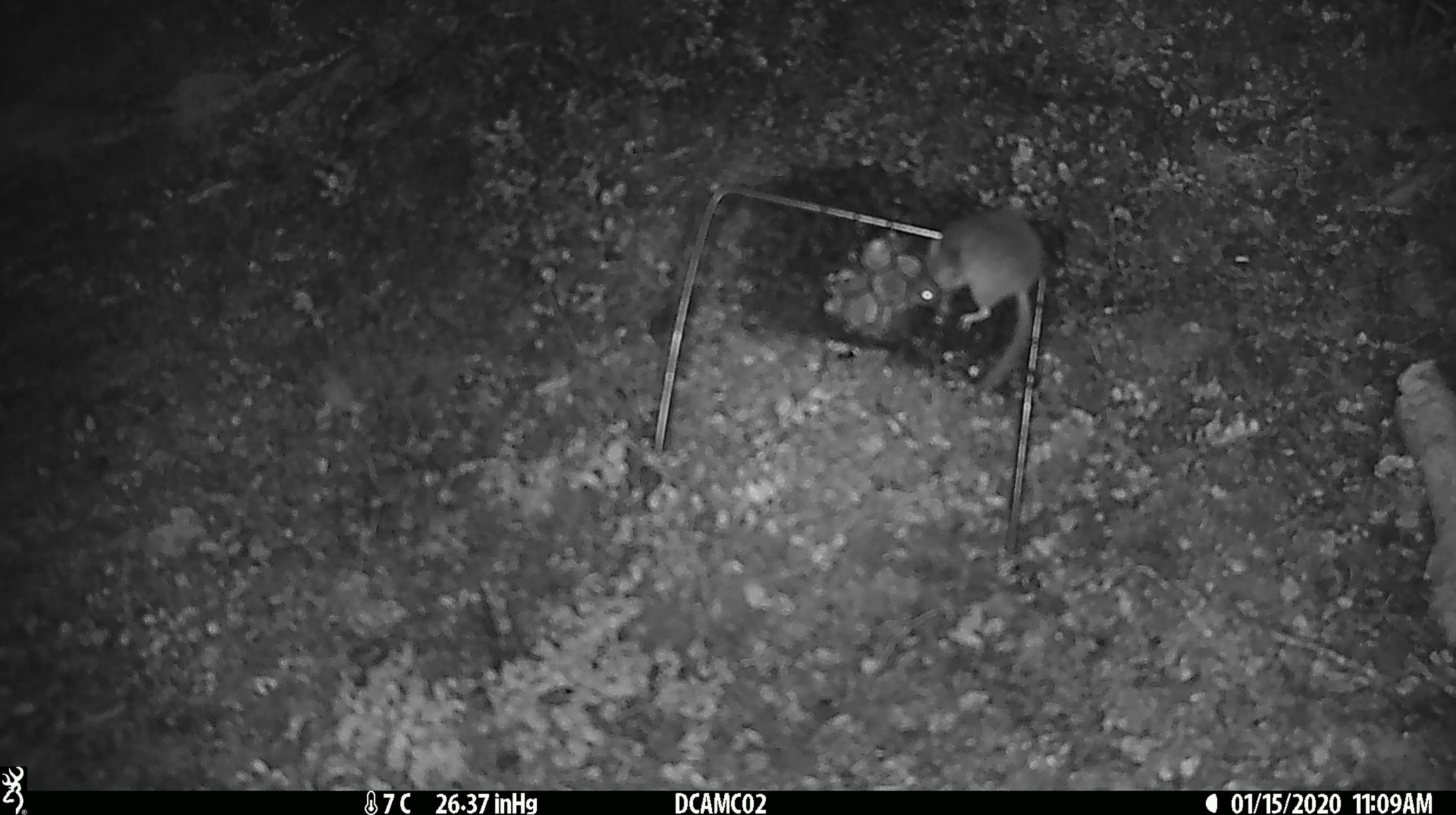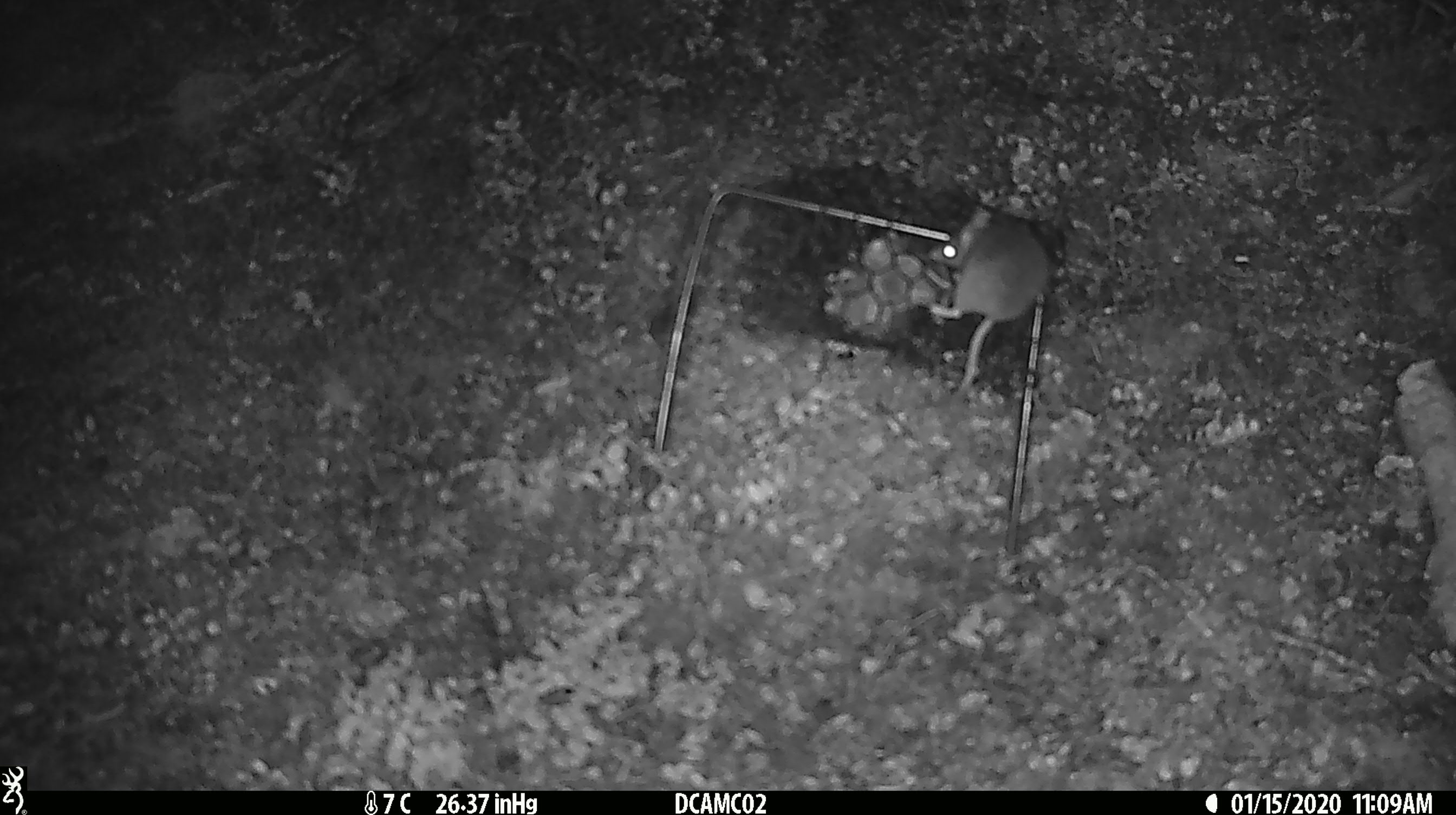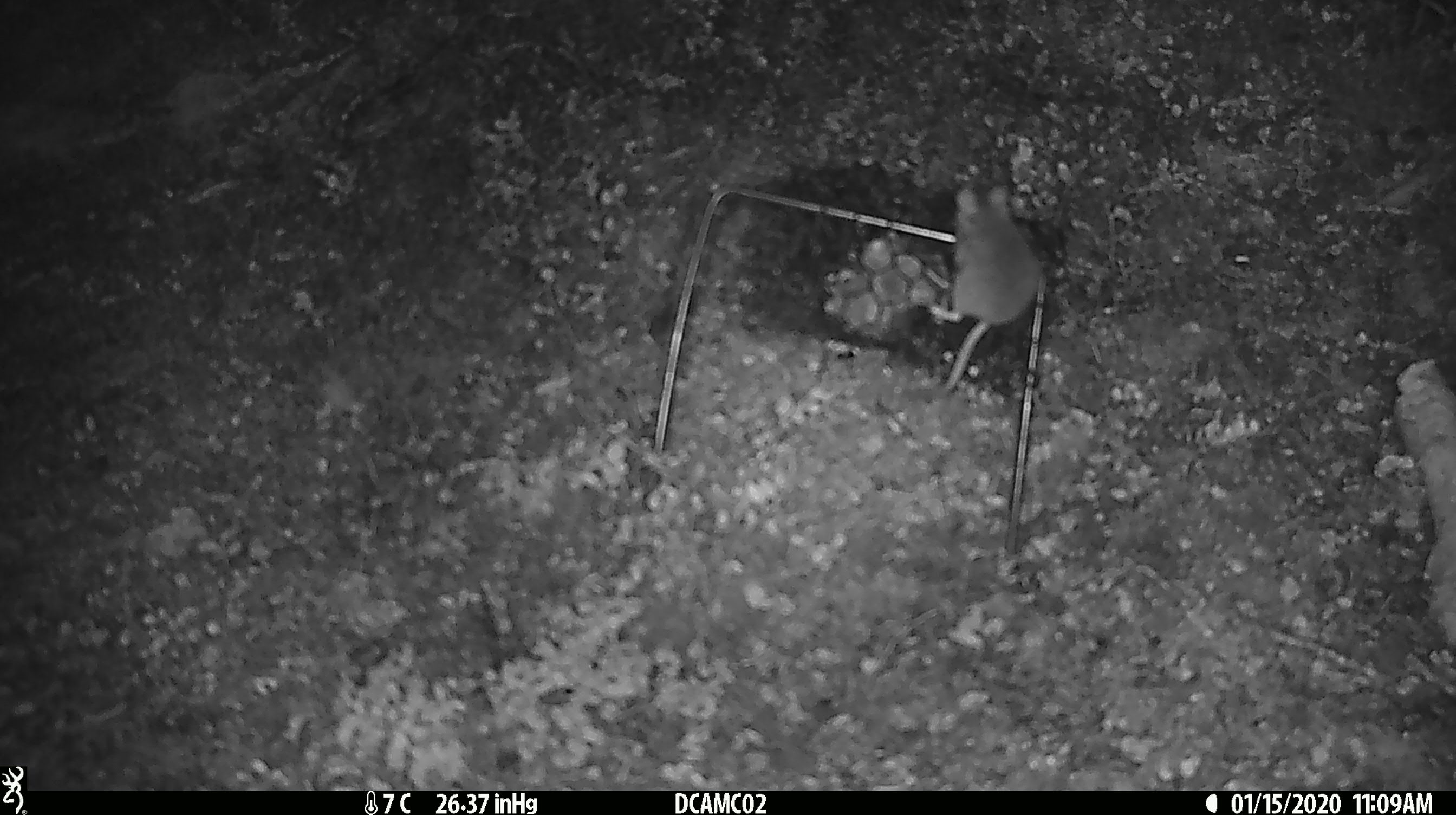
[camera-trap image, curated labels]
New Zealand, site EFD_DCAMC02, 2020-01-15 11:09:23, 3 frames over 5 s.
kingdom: Animalia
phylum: Chordata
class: Mammalia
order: Rodentia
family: Muridae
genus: Mus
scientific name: Mus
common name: mouse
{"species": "mouse (Mus)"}